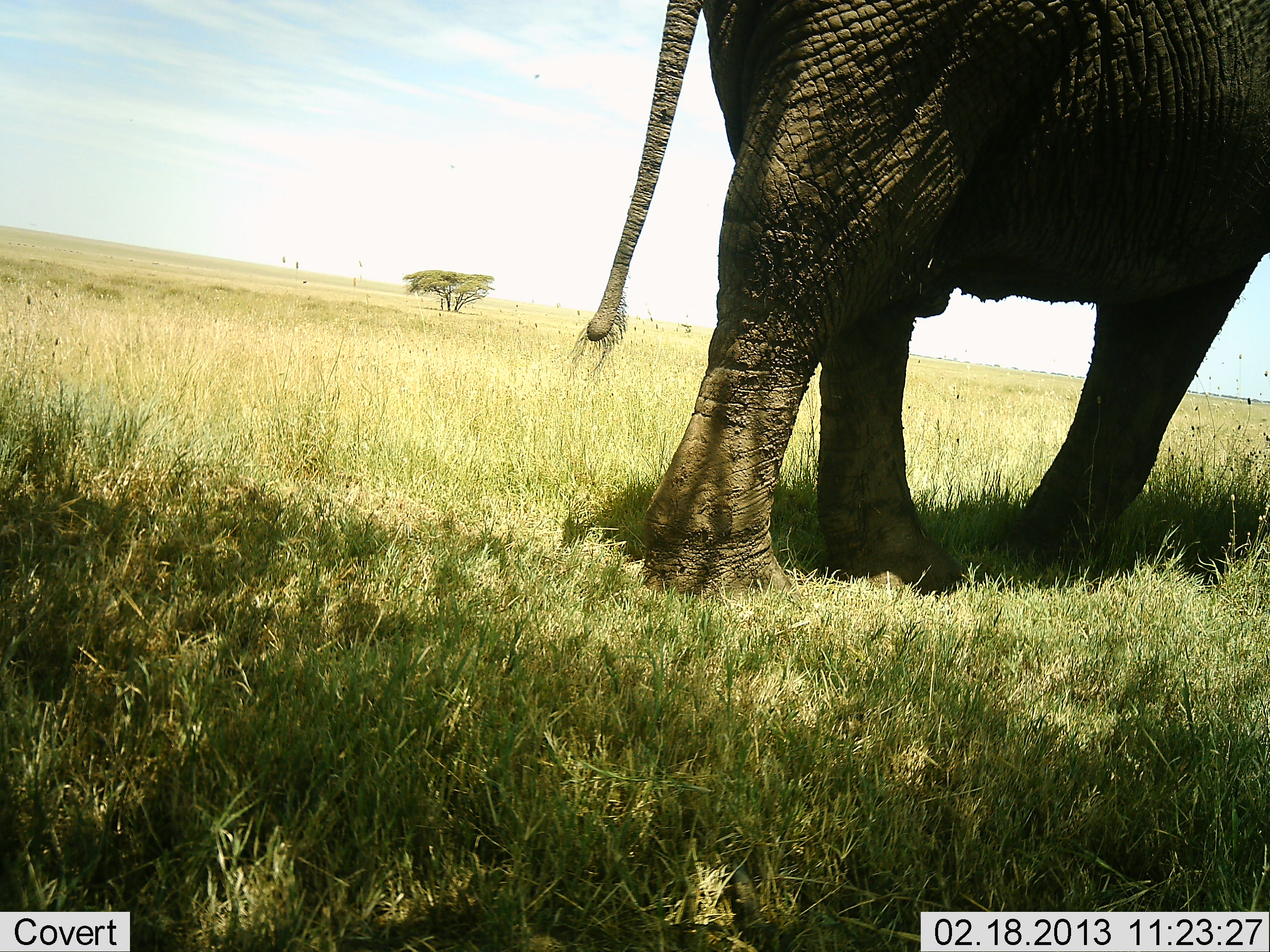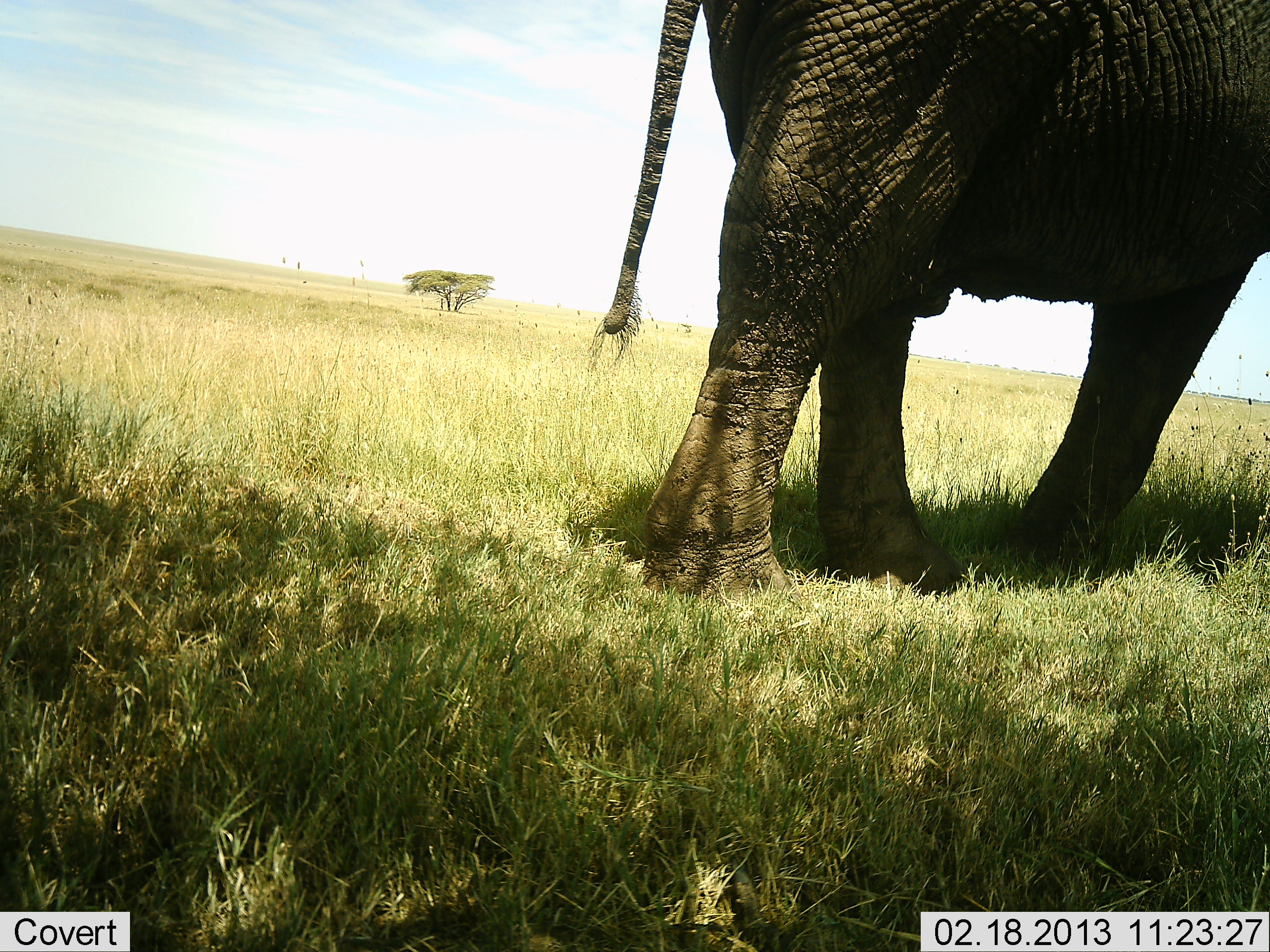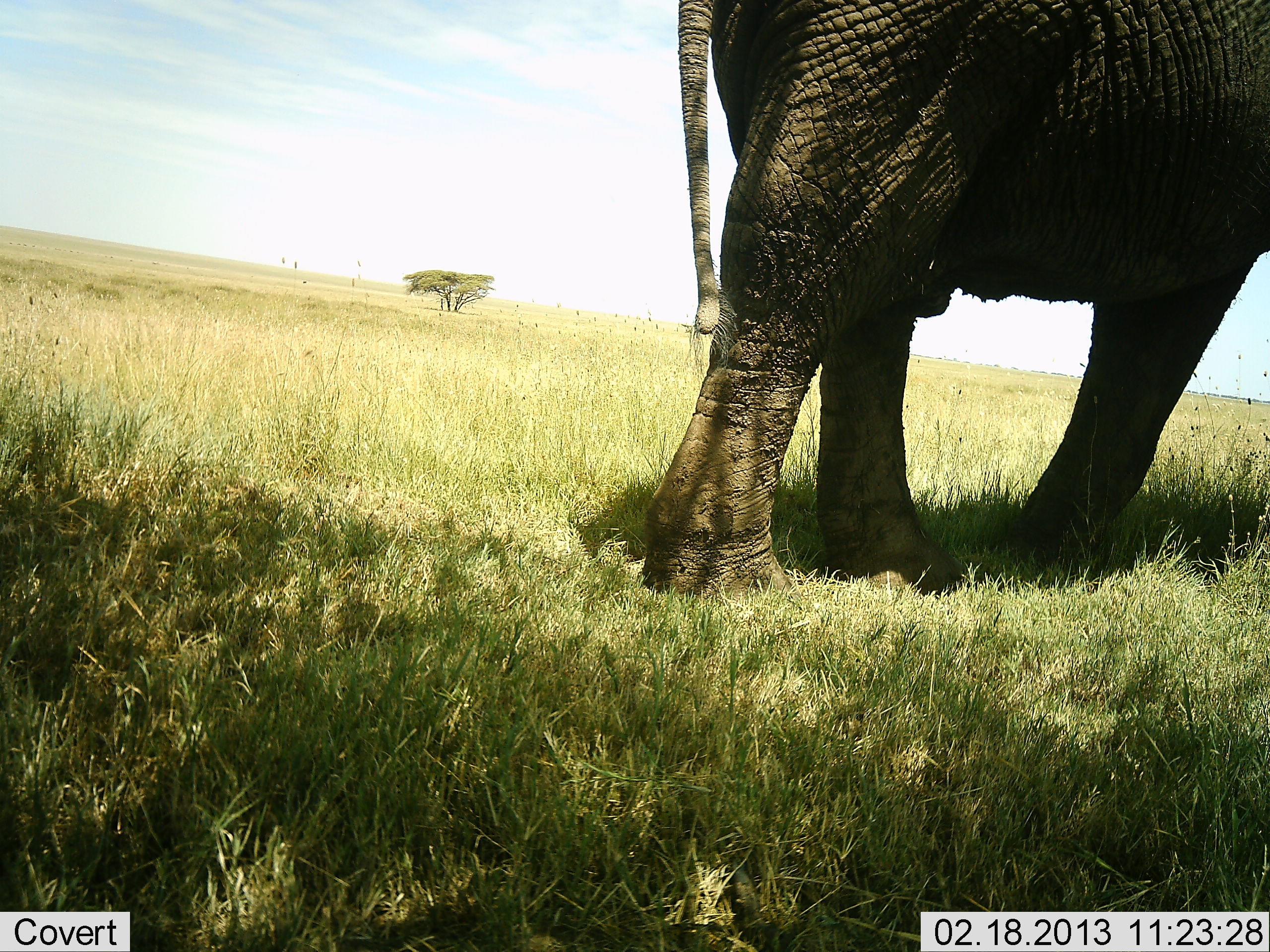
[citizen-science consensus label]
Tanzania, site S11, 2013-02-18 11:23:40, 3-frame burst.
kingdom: Animalia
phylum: Chordata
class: Mammalia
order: Proboscidea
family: Elephantidae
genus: Loxodonta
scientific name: Loxodonta africana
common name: african bush elephant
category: elephant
Elephant (african bush elephant) (Loxodonta africana), count 1. Behavior (volunteer vote fractions): standing 95%, resting 0%, moving 5%, interacting 0%. Young present (vote fraction): 0%. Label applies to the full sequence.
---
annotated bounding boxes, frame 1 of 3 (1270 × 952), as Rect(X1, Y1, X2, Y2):
animal: Rect(570, 0, 1270, 608)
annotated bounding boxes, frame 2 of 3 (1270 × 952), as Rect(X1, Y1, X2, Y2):
animal: Rect(590, 0, 1270, 601)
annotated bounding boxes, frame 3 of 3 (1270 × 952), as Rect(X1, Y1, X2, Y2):
animal: Rect(642, 0, 1270, 608)